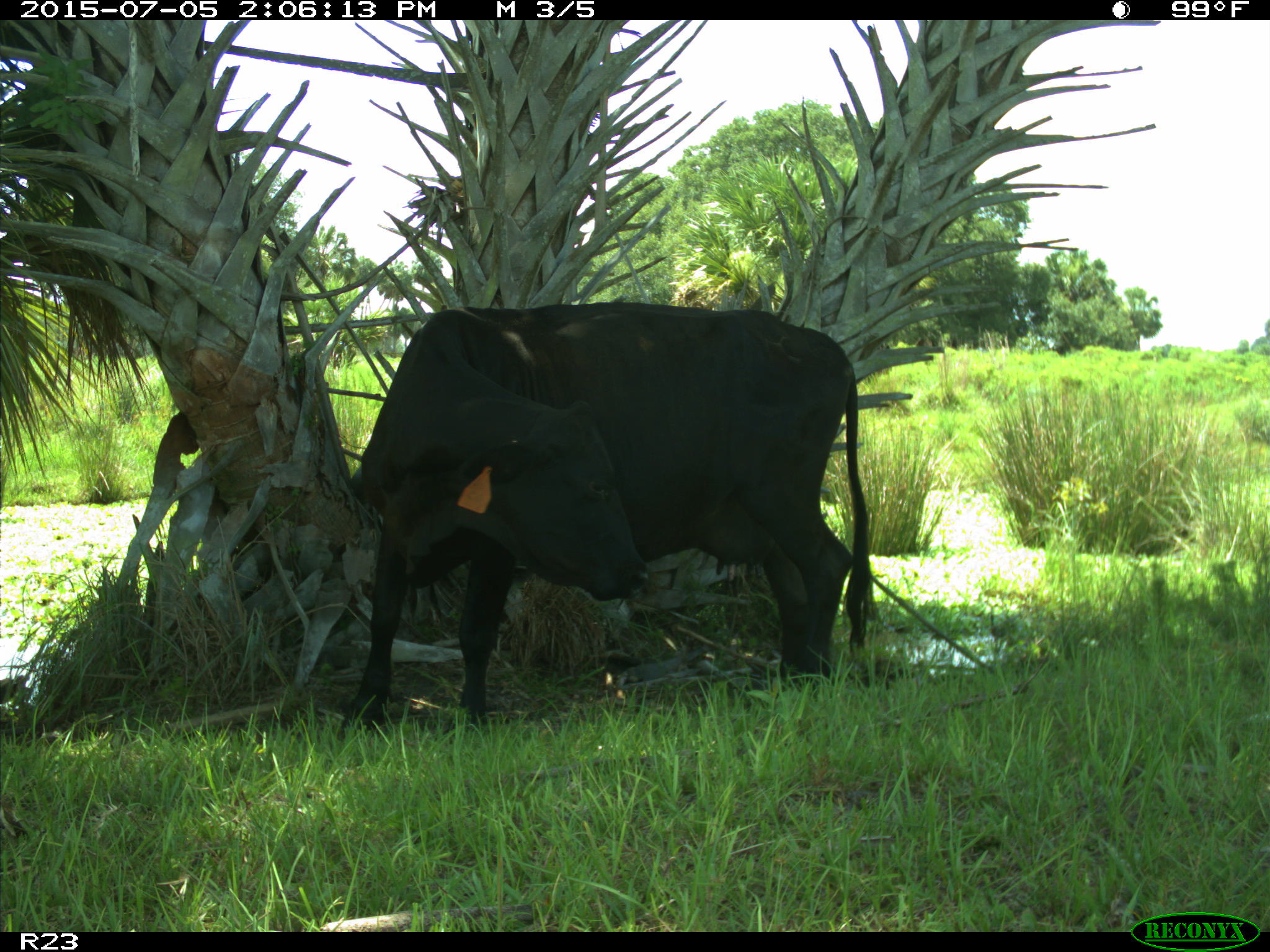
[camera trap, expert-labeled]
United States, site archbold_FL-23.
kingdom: Animalia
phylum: Chordata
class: Mammalia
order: Artiodactyla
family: Bovidae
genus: Bos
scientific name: Bos taurus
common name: domestic cow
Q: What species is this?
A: Bos taurus (domestic cow).